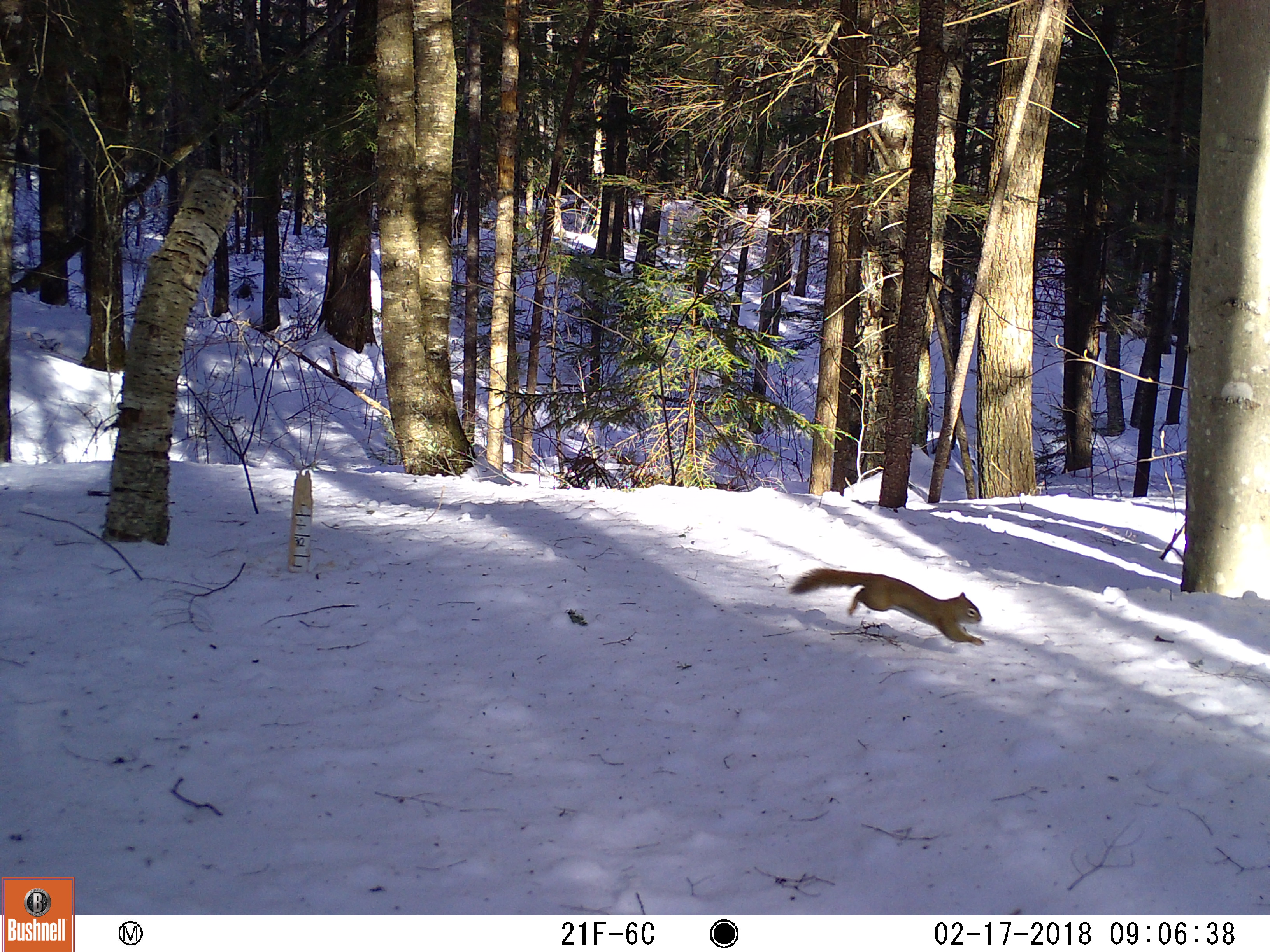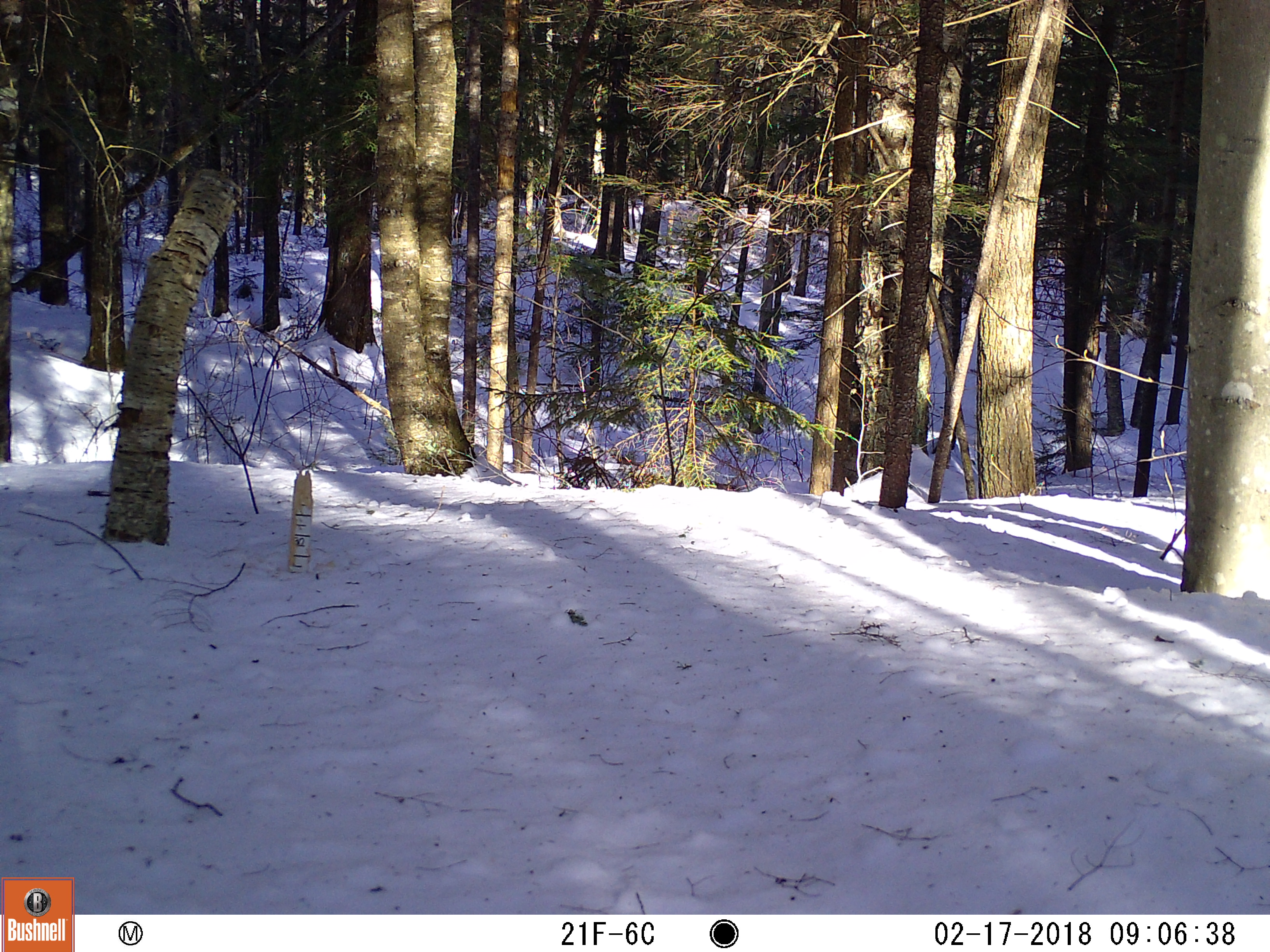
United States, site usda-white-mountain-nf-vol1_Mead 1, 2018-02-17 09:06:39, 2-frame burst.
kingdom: Animalia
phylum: Chordata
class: Mammalia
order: Rodentia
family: Sciuridae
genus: Tamiasciurus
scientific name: Tamiasciurus hudsonicus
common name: red squirrel